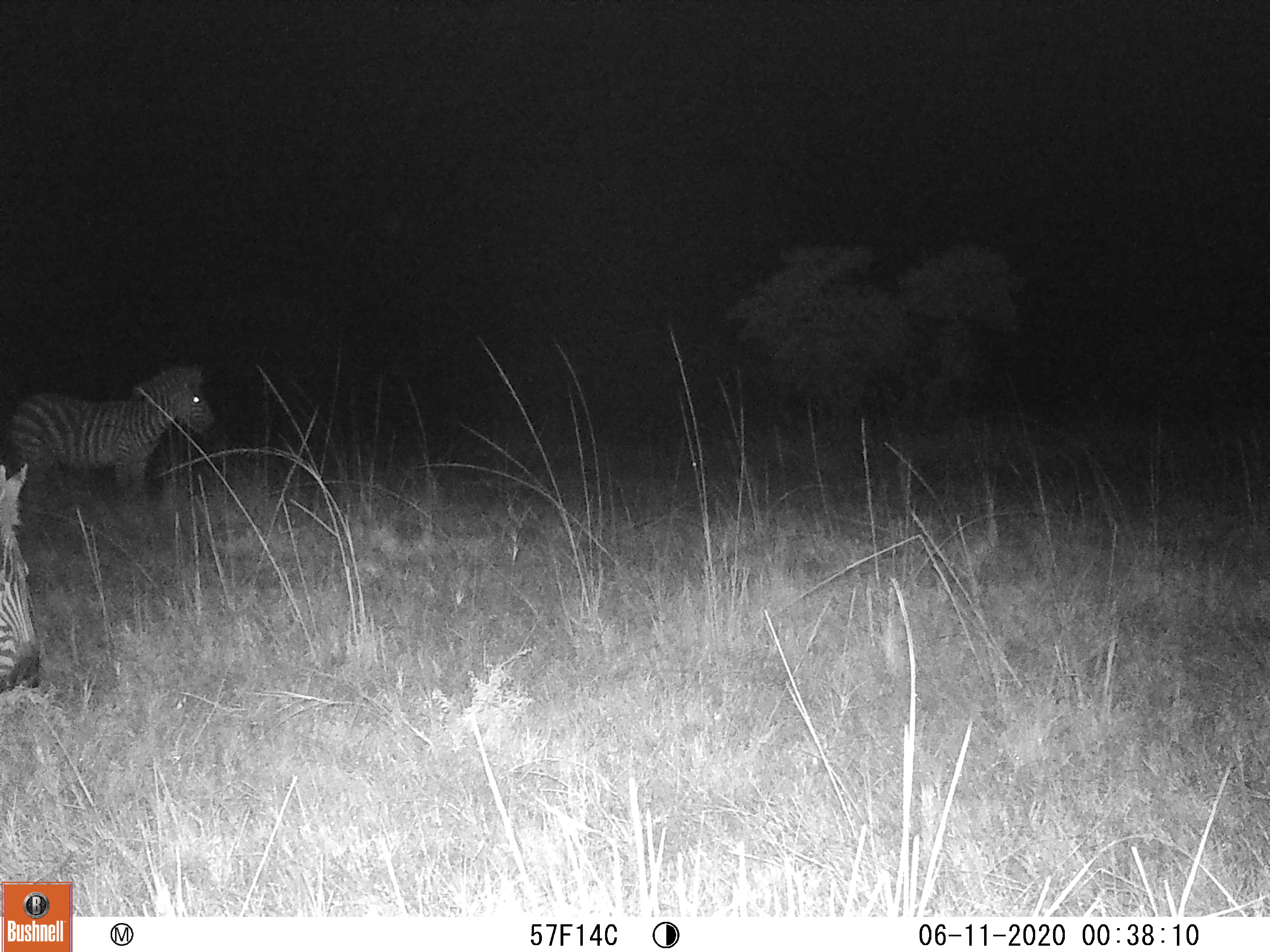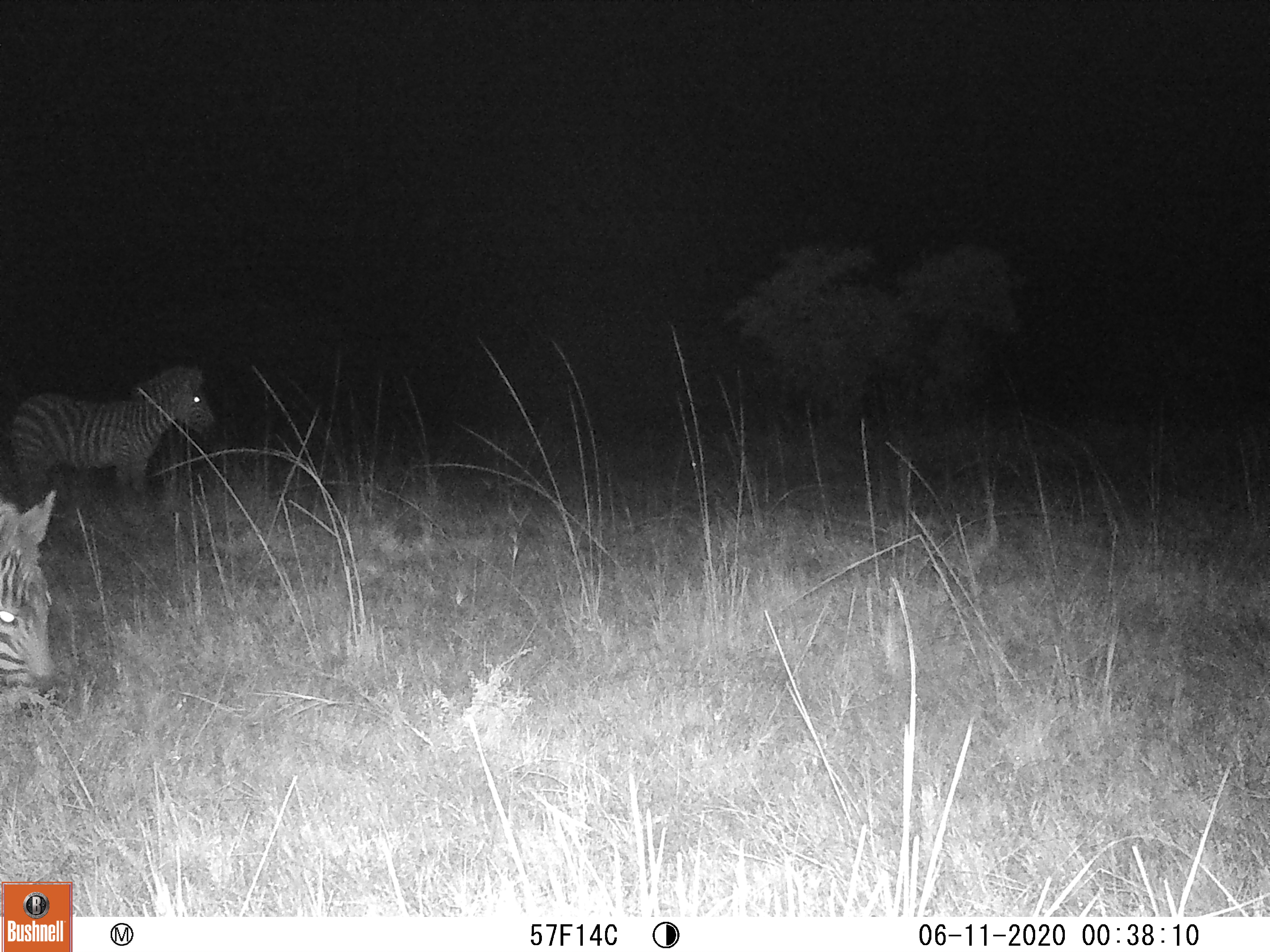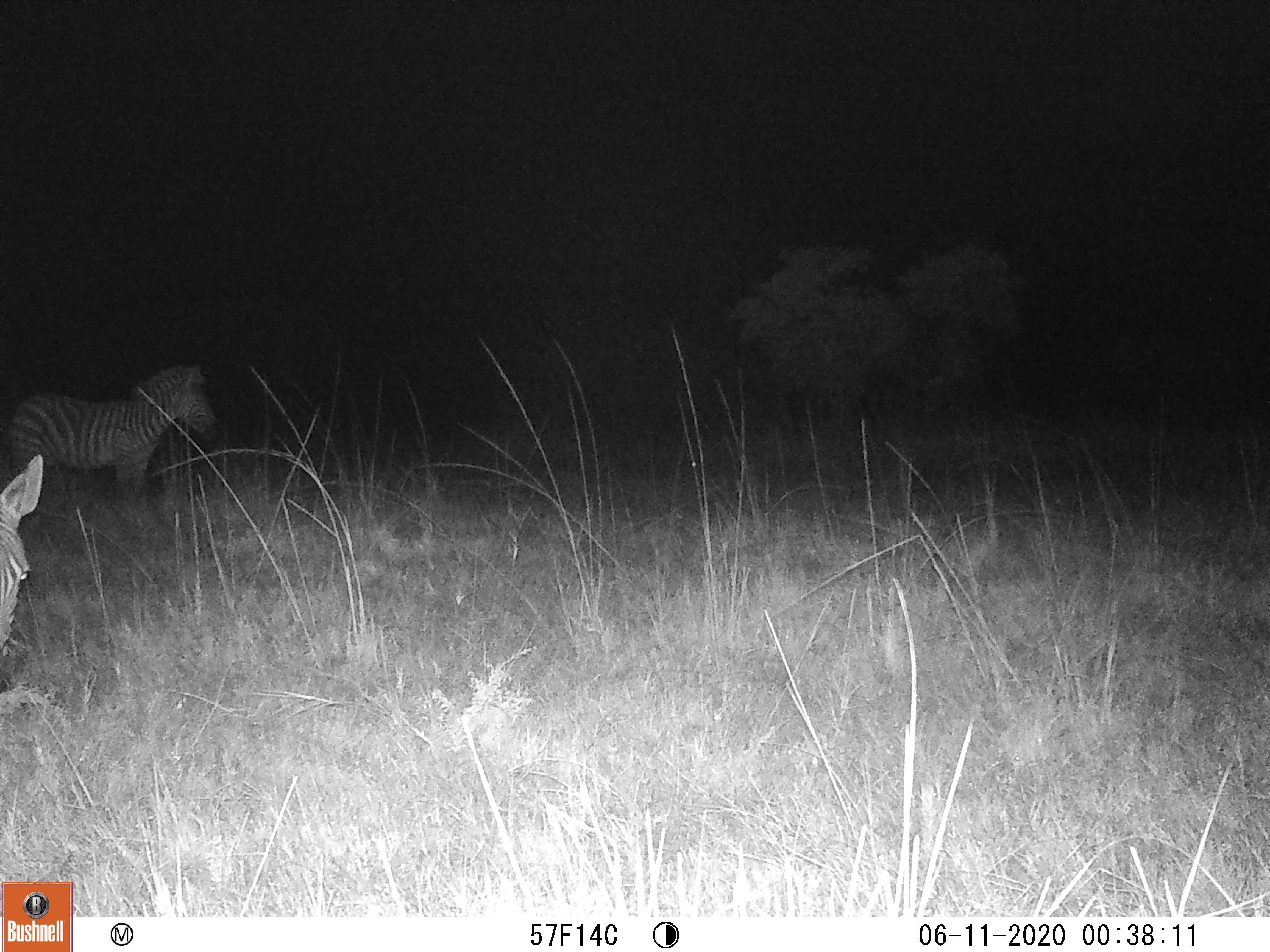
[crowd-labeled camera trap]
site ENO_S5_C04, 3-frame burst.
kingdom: Animalia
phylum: Chordata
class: Mammalia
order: Perissodactyla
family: Equidae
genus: Equus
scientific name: Equus quagga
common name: plains zebra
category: zebraplains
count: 2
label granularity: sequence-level